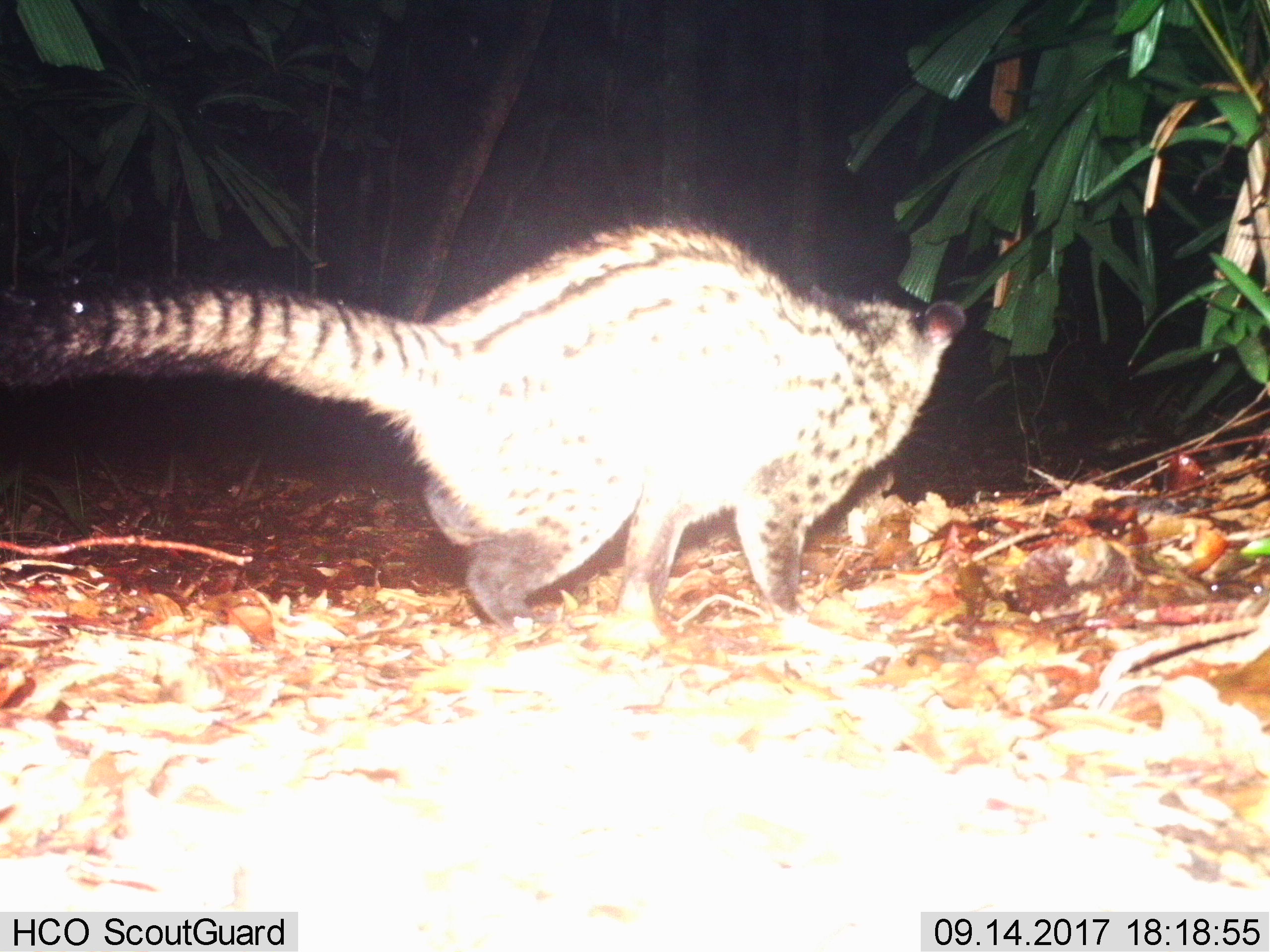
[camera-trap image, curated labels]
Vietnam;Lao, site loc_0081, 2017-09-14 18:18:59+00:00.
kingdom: Animalia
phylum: Chordata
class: Mammalia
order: Carnivora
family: Viverridae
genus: Paradoxurus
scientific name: Paradoxurus hermaphroditus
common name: common palm civet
Common palm civet (Paradoxurus hermaphroditus). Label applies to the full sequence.